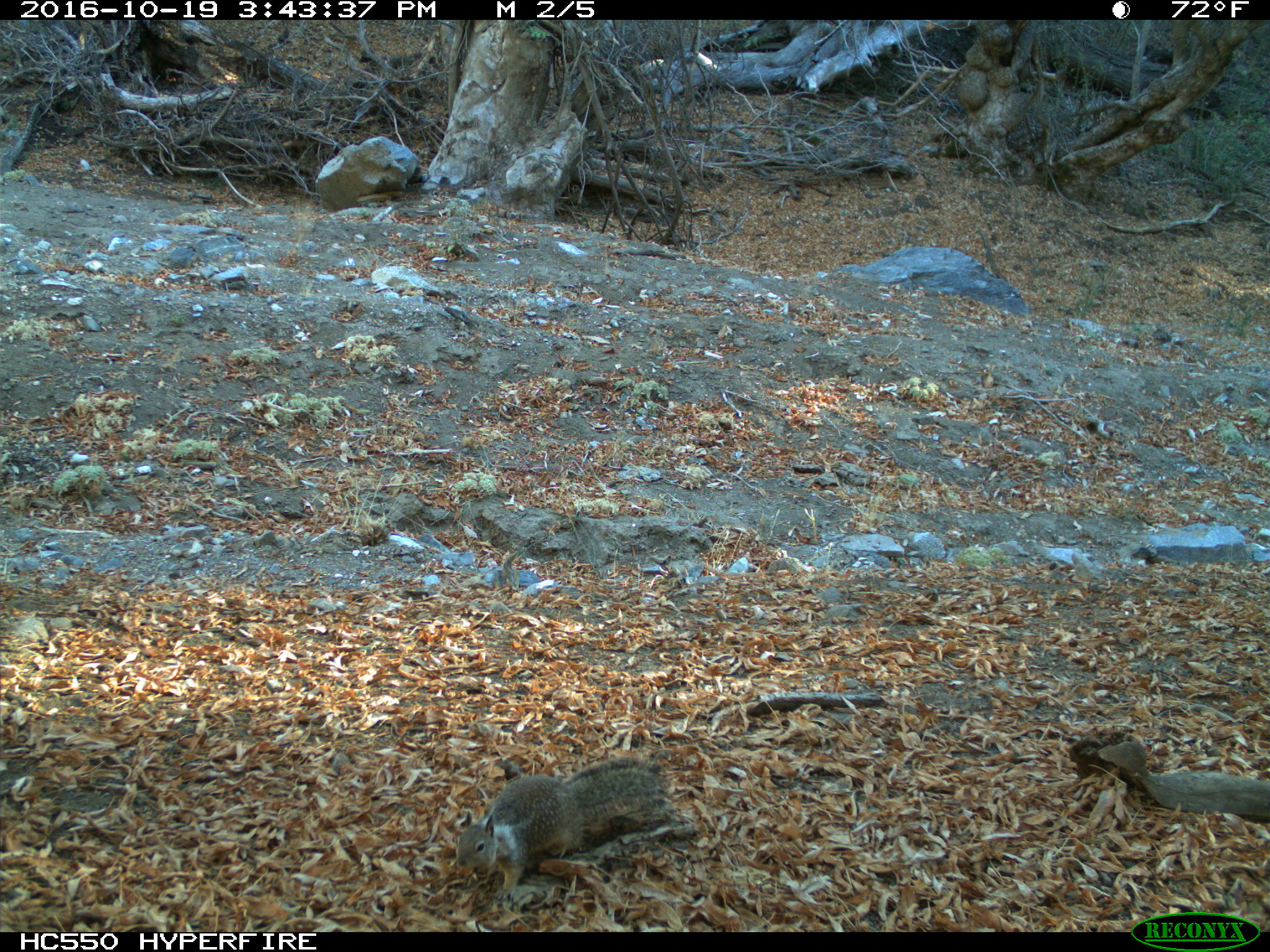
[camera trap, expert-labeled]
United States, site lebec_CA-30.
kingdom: Animalia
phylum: Chordata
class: Mammalia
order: Rodentia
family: Sciuridae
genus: Otospermophilus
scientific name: Otospermophilus beecheyi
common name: california ground squirrel